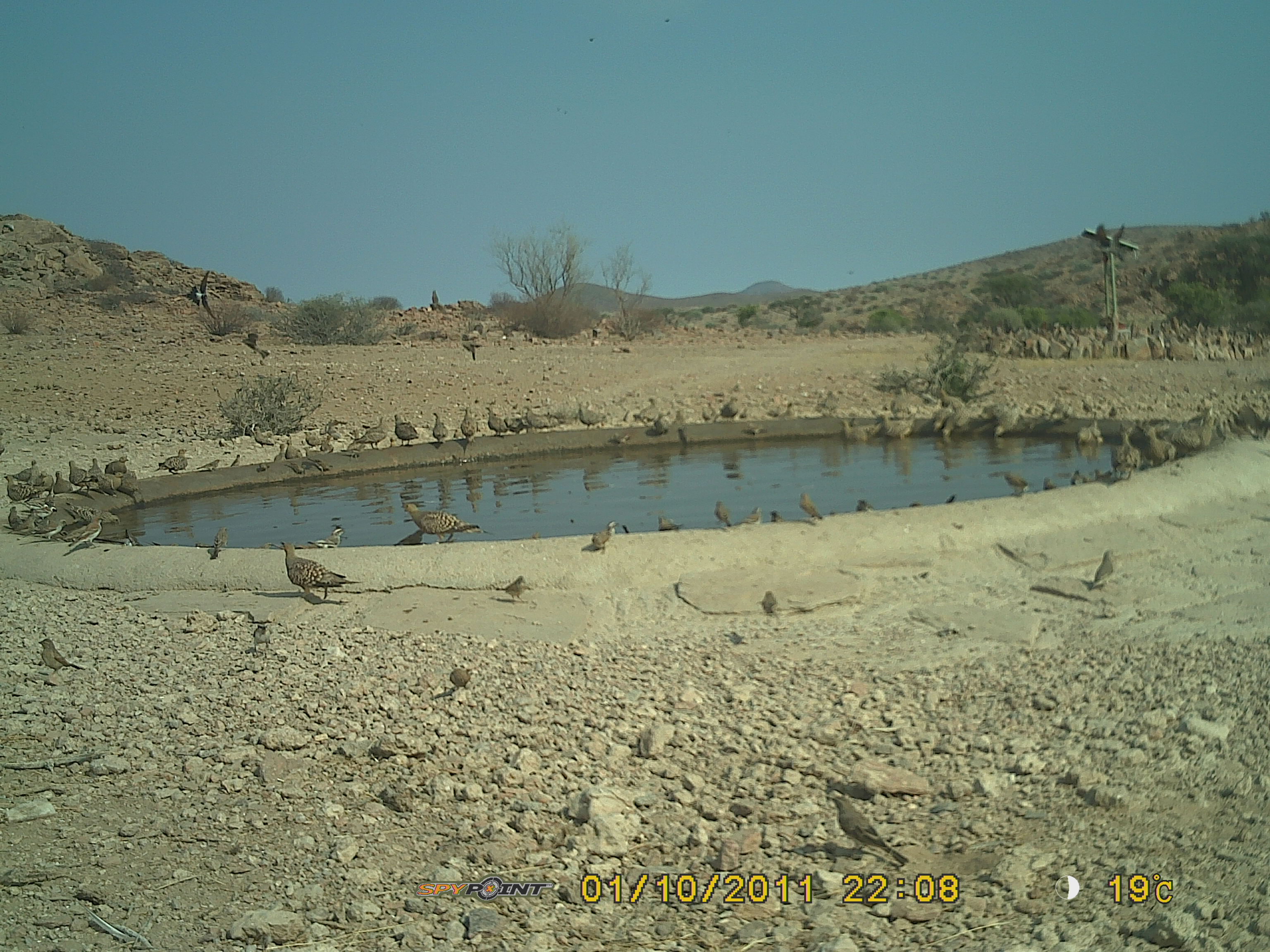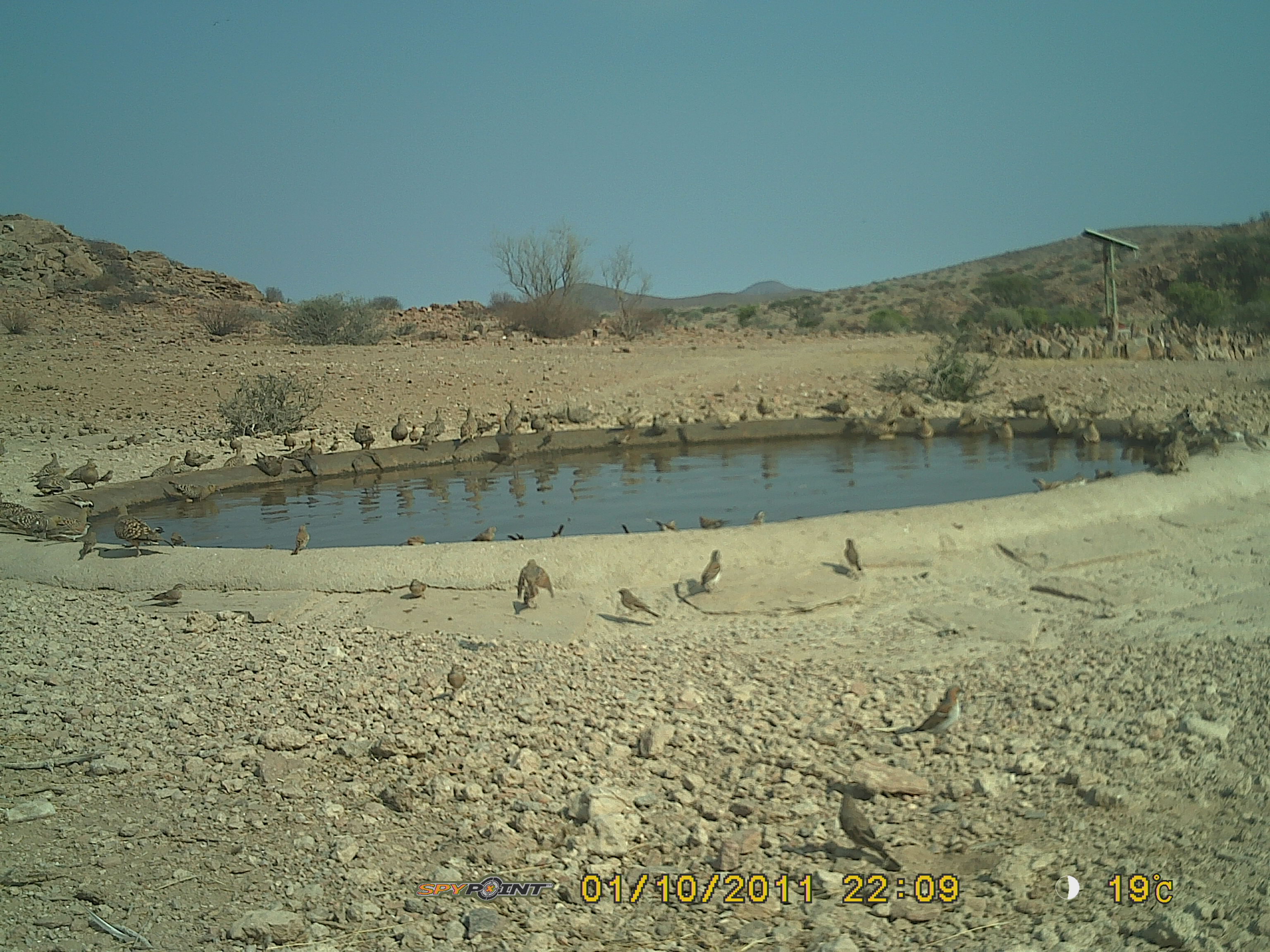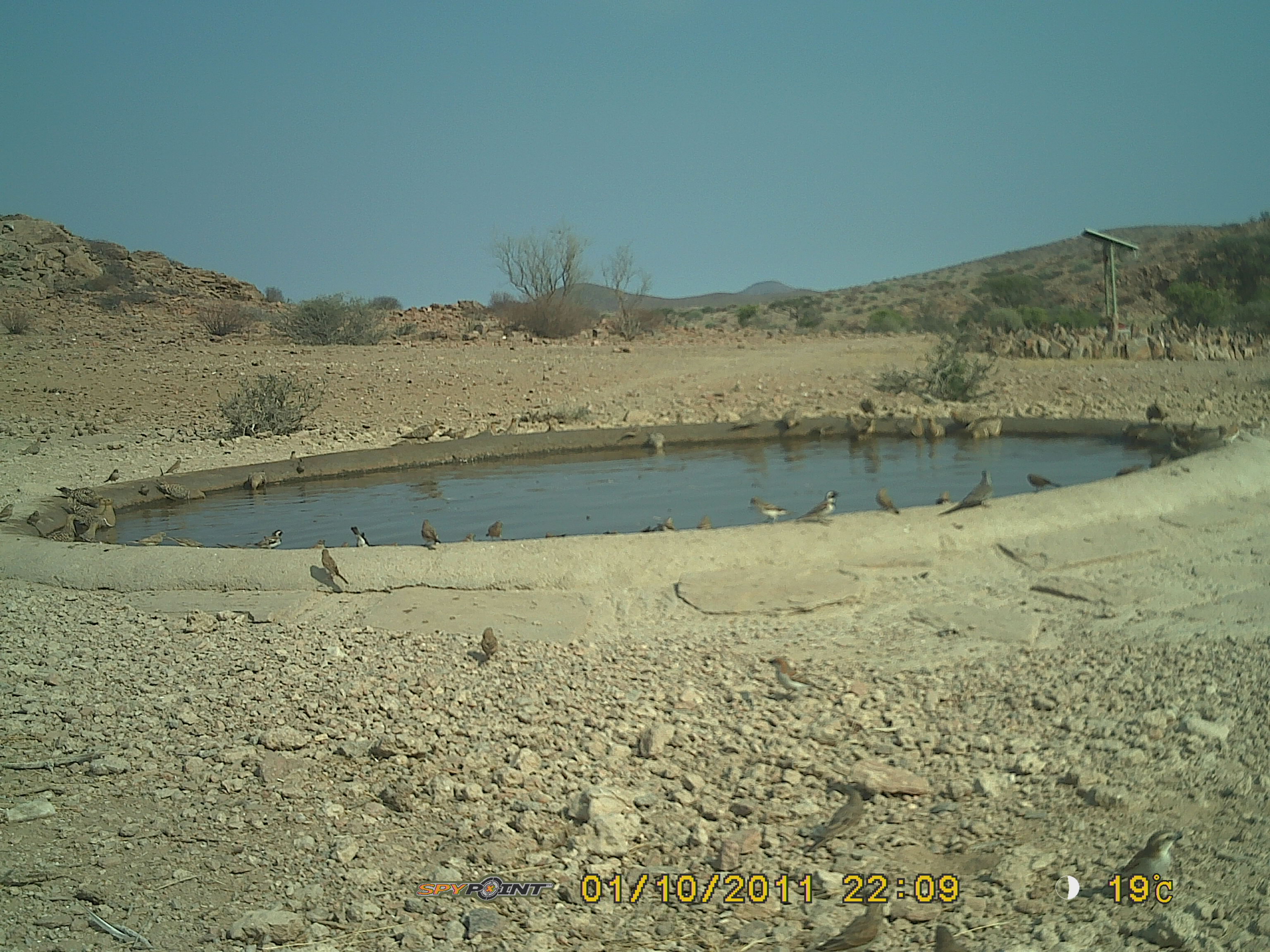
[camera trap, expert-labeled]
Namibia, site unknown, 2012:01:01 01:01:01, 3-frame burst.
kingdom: Animalia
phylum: Chordata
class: Aves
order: Pterocliformes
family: Pteroclidae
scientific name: Pteroclidae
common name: sandgrouse